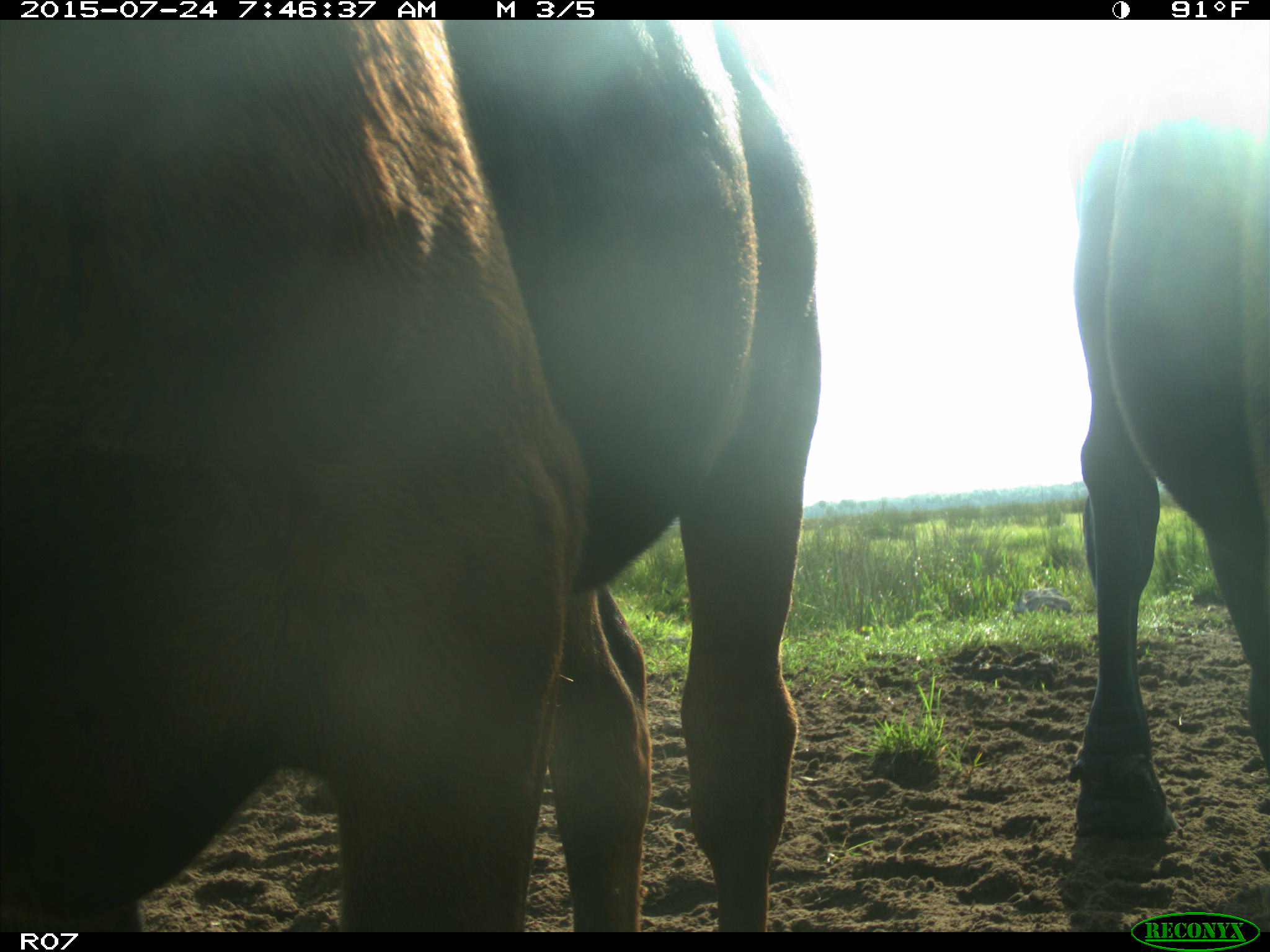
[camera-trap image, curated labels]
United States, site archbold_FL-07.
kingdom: Animalia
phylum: Chordata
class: Mammalia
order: Artiodactyla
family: Bovidae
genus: Bos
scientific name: Bos taurus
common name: domestic cow